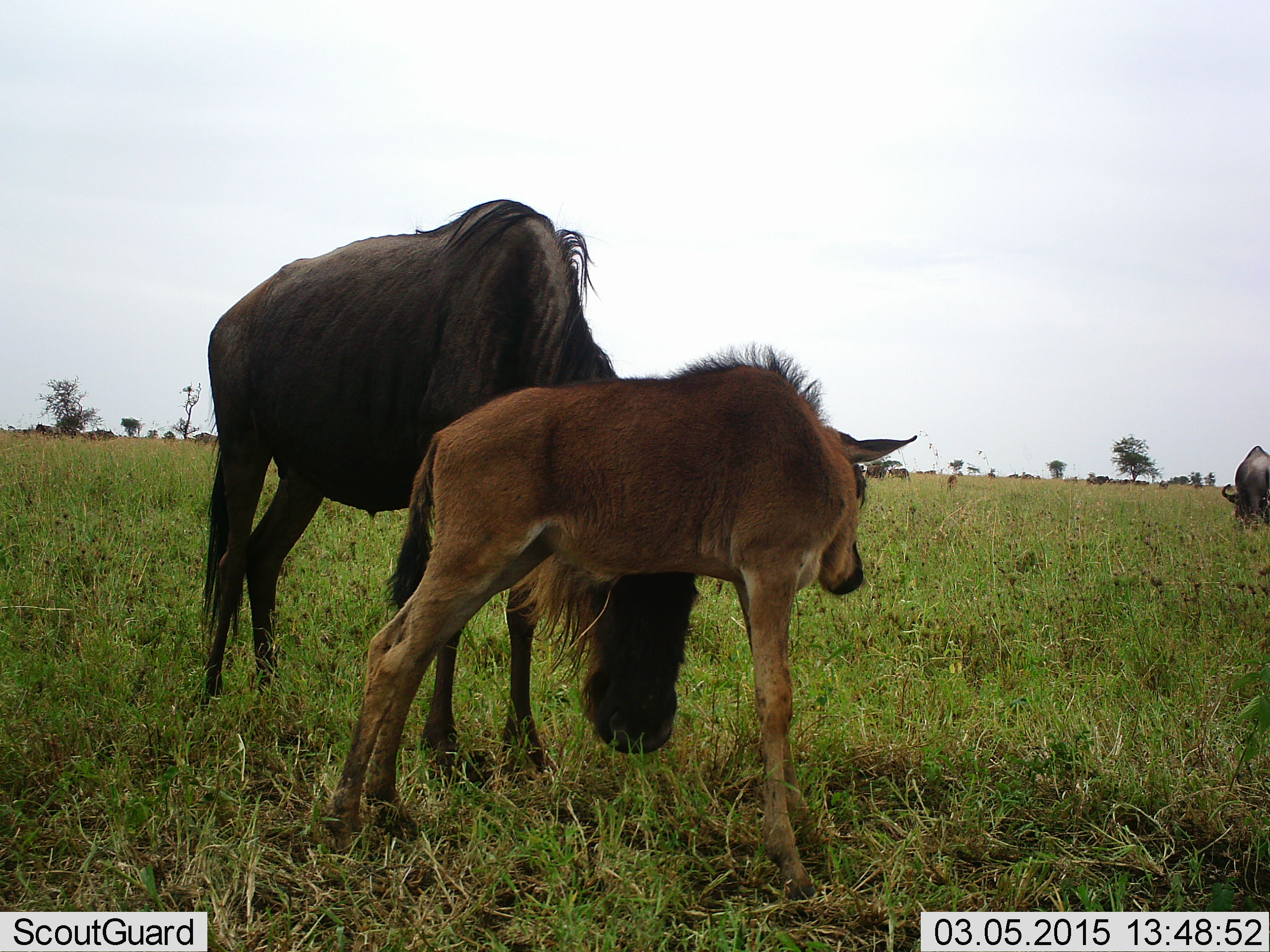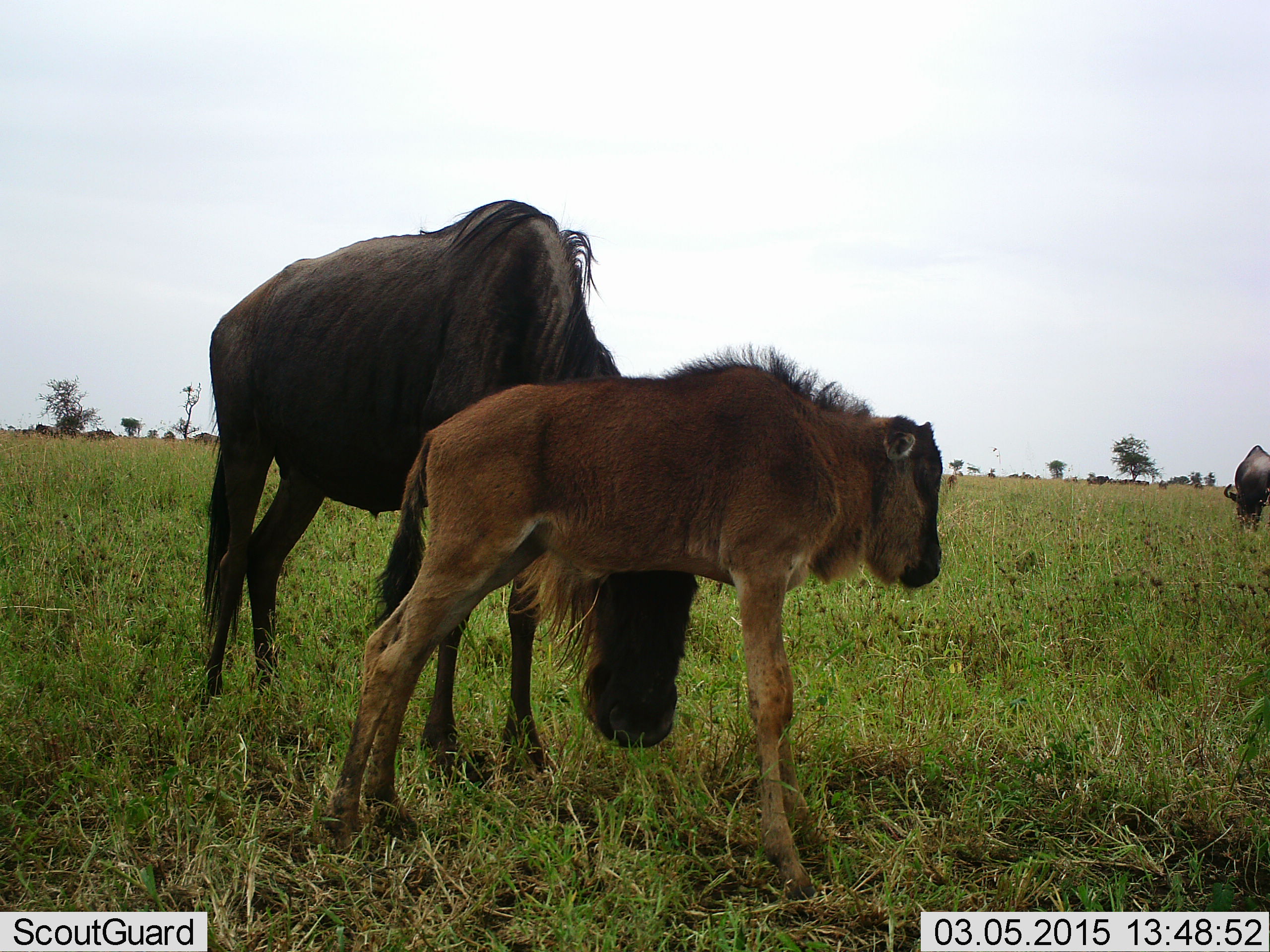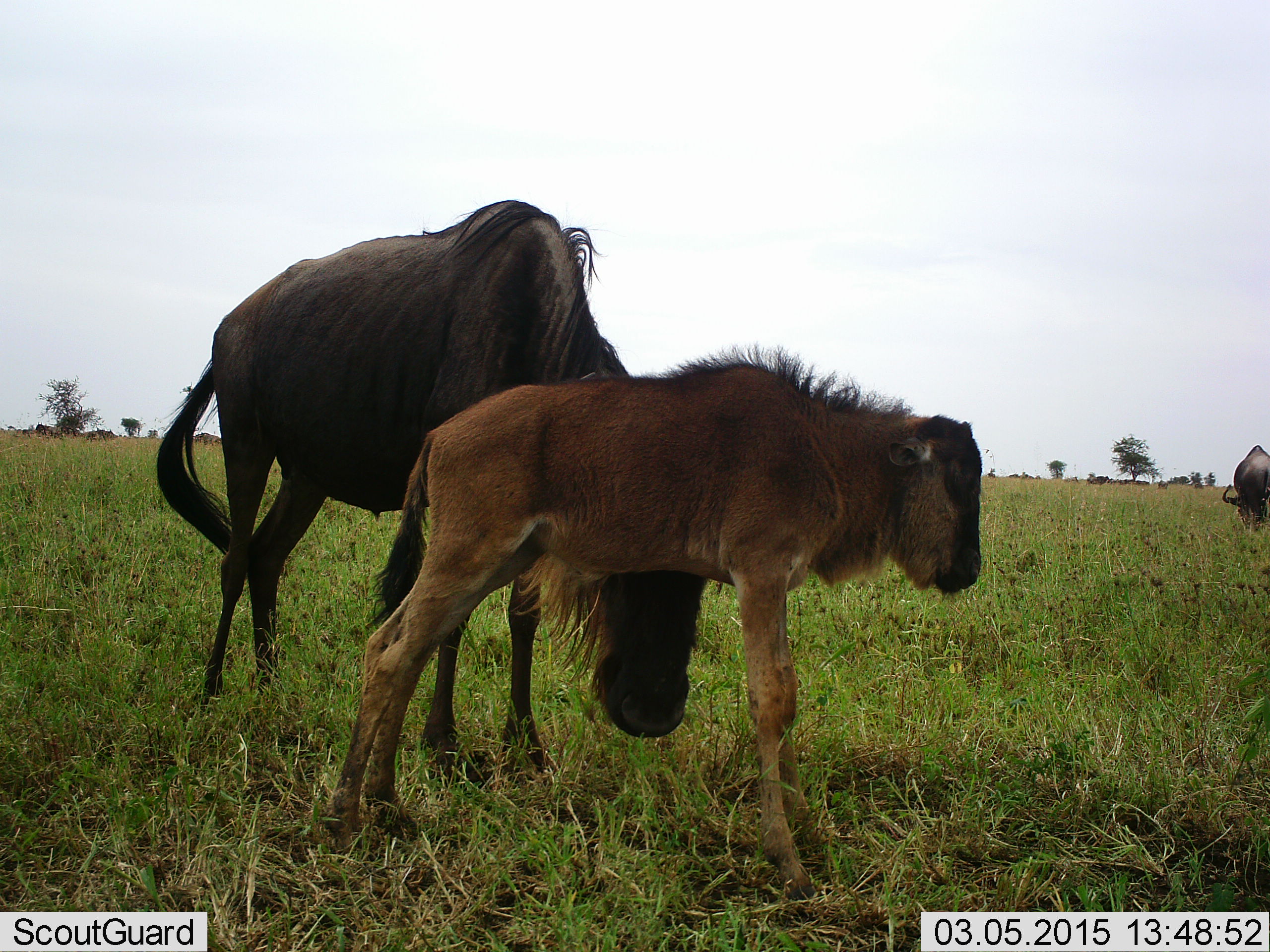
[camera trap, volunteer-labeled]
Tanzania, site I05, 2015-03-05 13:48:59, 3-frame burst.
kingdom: Animalia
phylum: Chordata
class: Mammalia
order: Artiodactyla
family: Bovidae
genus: Connochaetes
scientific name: Connochaetes taurinus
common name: blue wildebeest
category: wildebeest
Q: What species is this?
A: Wildebeest (blue wildebeest) (Connochaetes taurinus).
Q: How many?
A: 3.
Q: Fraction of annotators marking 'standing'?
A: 100%.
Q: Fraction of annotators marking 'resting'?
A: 0%.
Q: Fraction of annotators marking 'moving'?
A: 10%.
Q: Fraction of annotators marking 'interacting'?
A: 30%.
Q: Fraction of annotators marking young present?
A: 100%.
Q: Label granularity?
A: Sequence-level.